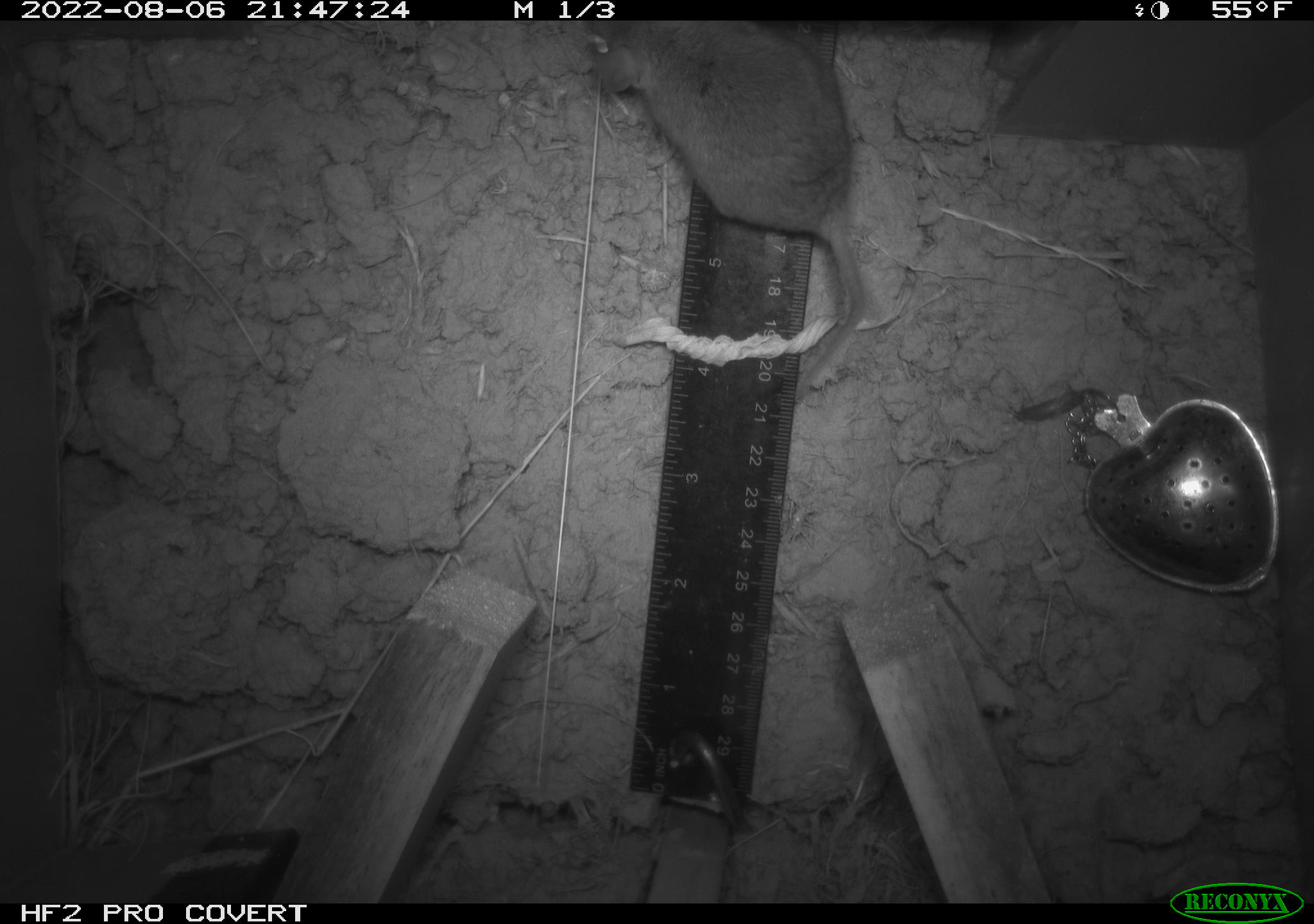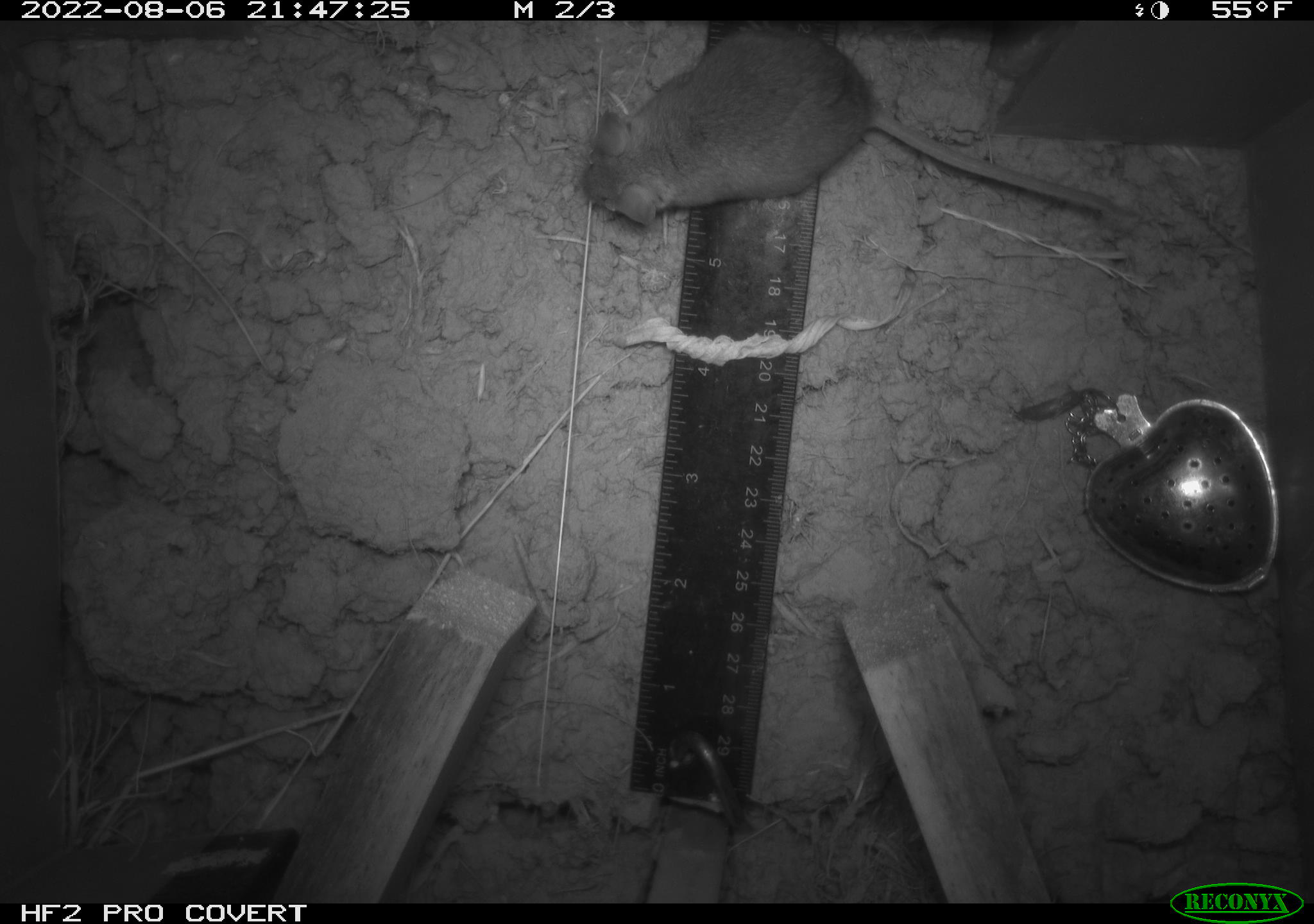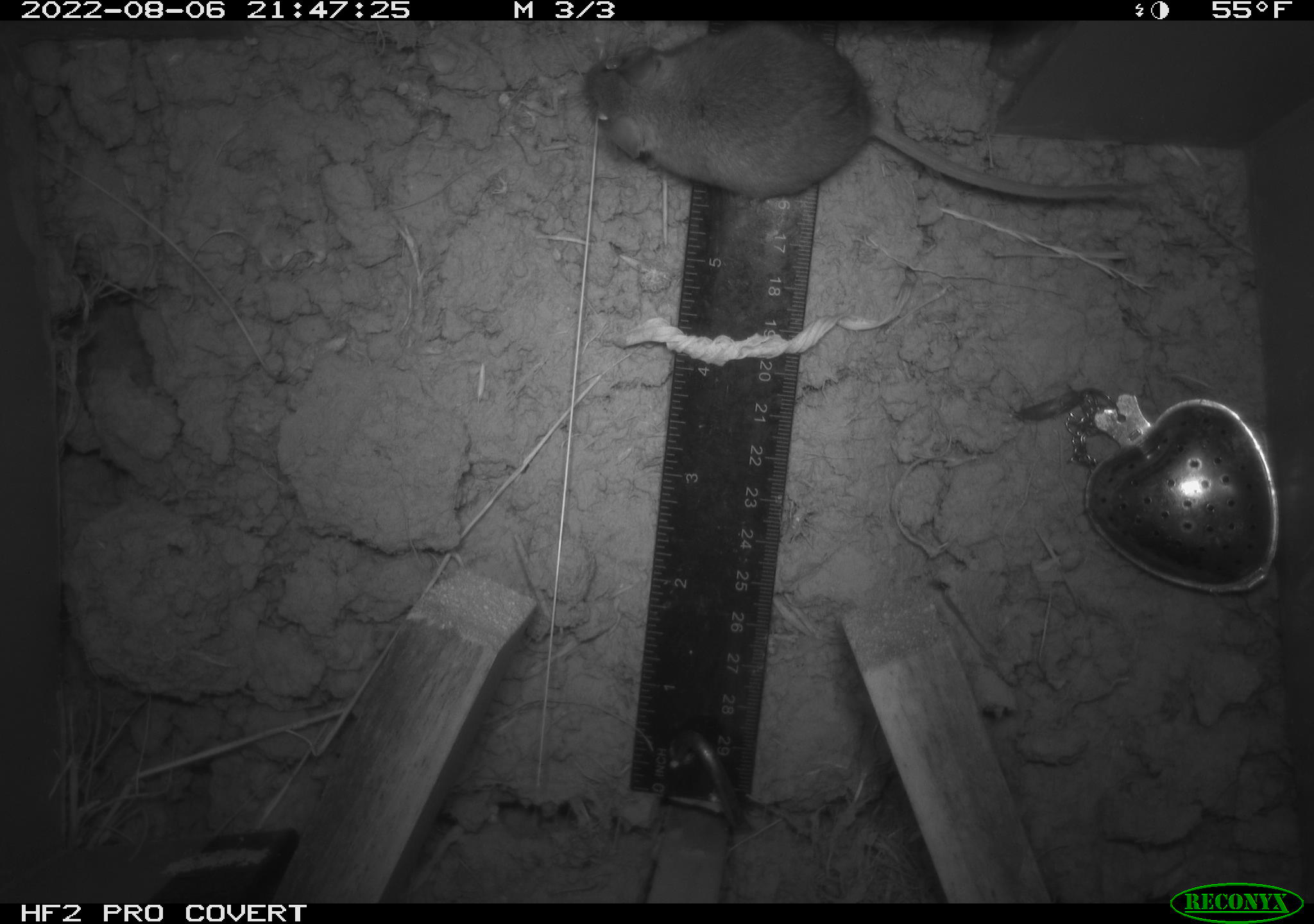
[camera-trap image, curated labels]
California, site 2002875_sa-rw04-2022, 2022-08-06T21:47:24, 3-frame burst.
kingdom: Animalia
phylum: Chordata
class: Mammalia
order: Rodentia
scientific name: Rodentia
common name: mouse species